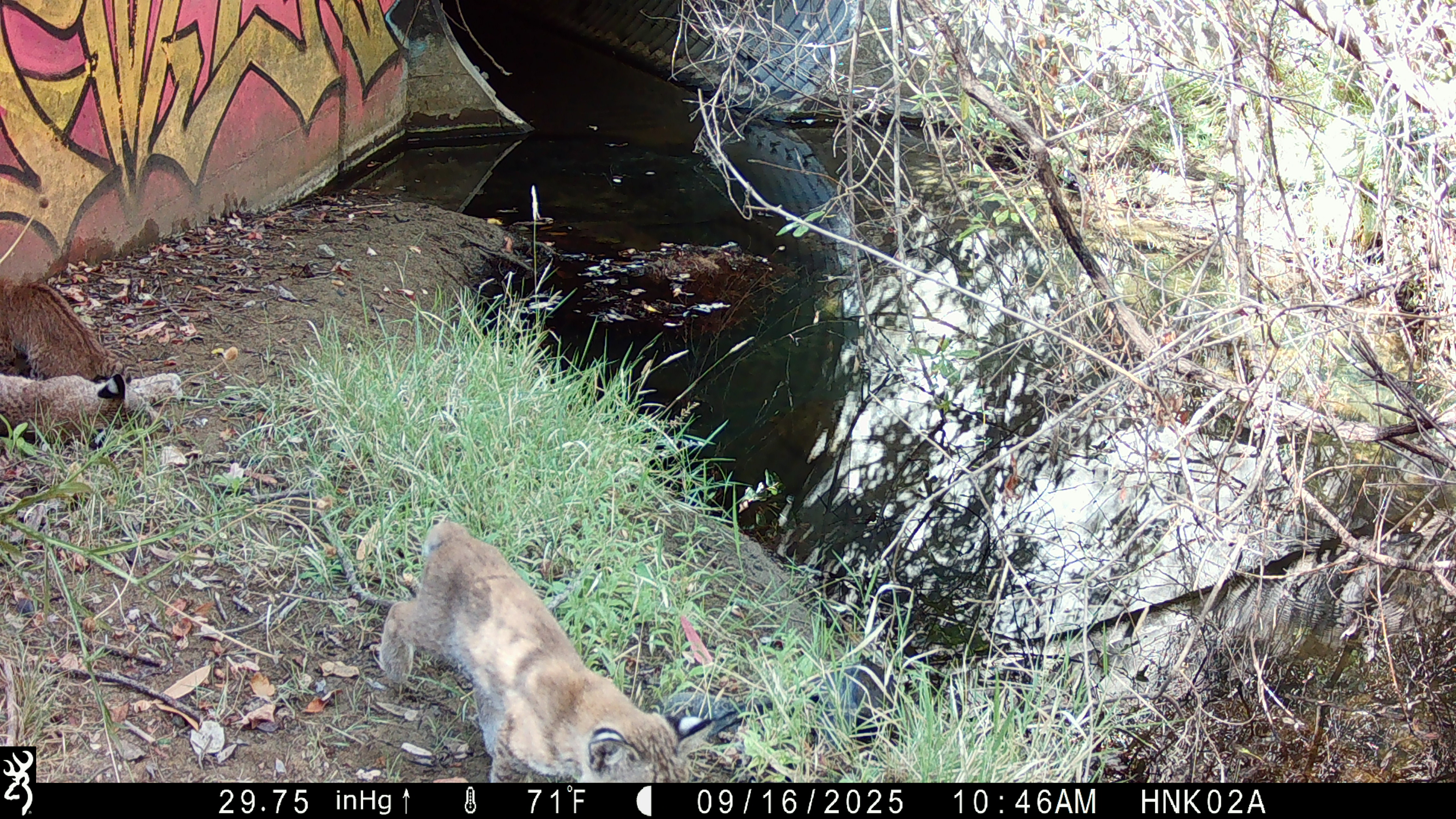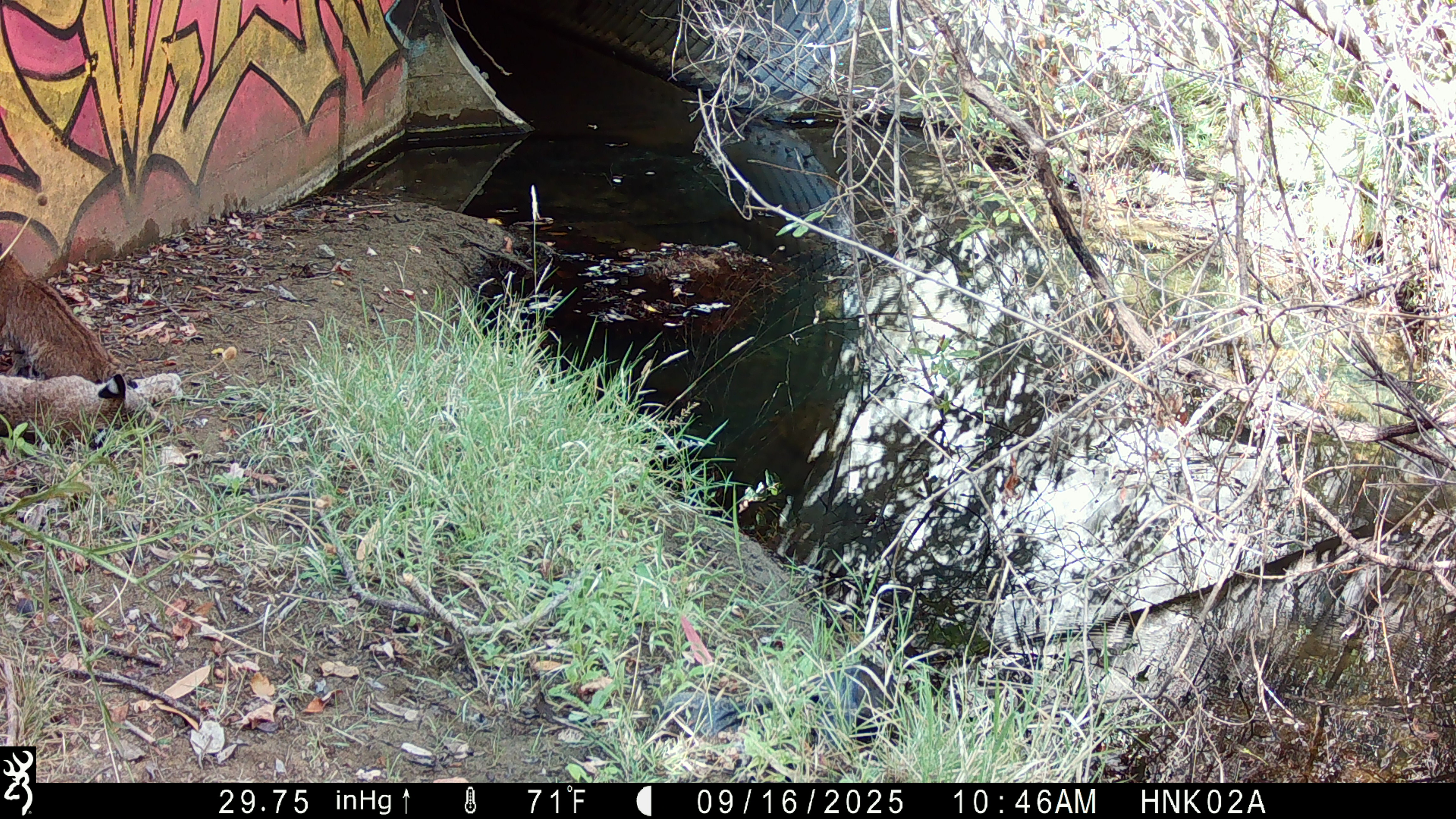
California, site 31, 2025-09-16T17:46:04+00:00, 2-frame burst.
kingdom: Animalia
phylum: Chordata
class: Mammalia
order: Carnivora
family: Felidae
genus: Lynx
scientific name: Lynx rufus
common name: bobcat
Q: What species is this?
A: Bobcat (Lynx rufus).